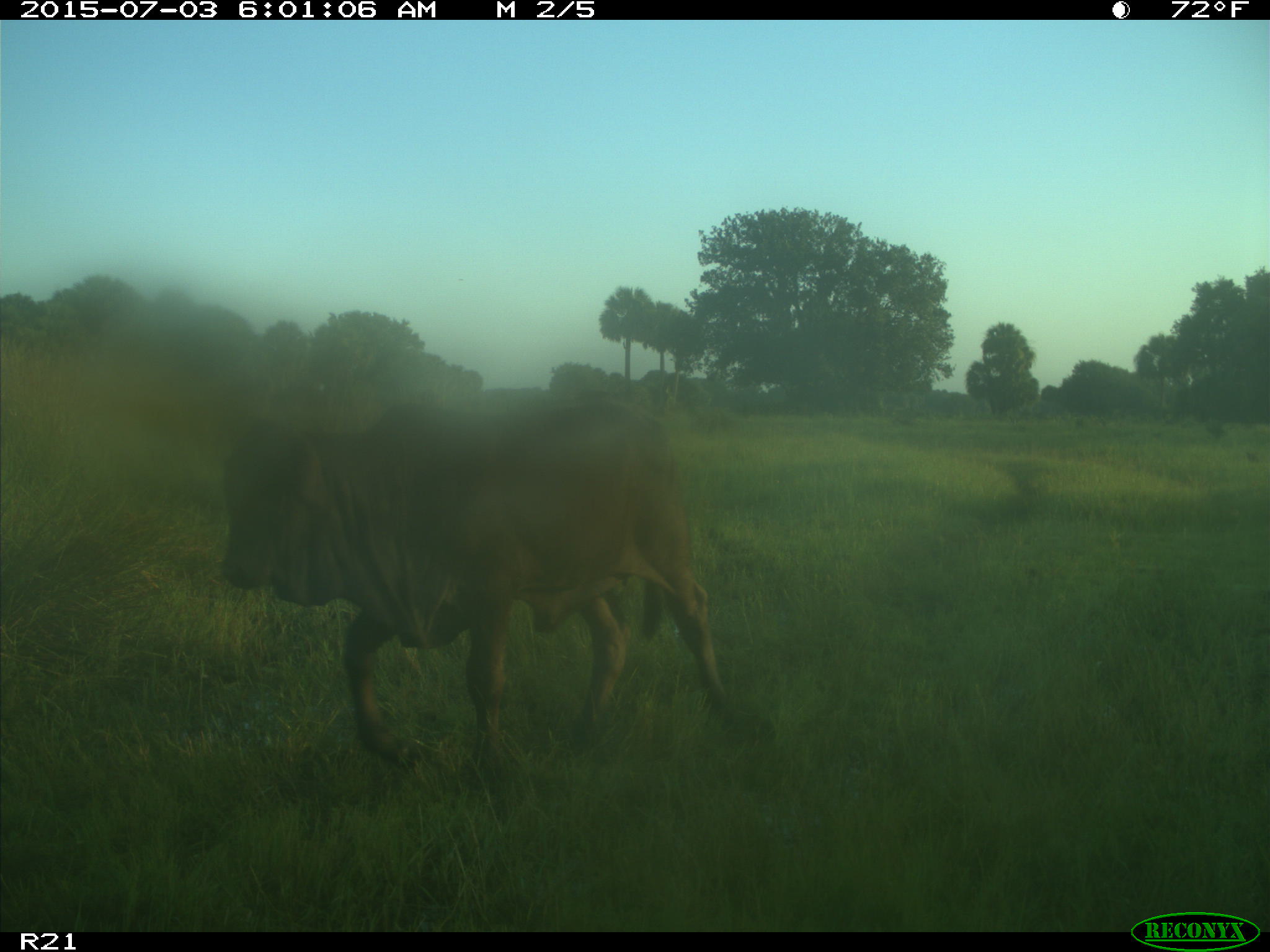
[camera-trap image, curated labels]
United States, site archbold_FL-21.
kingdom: Animalia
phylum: Chordata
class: Mammalia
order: Artiodactyla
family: Bovidae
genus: Bos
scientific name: Bos taurus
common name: domestic cow